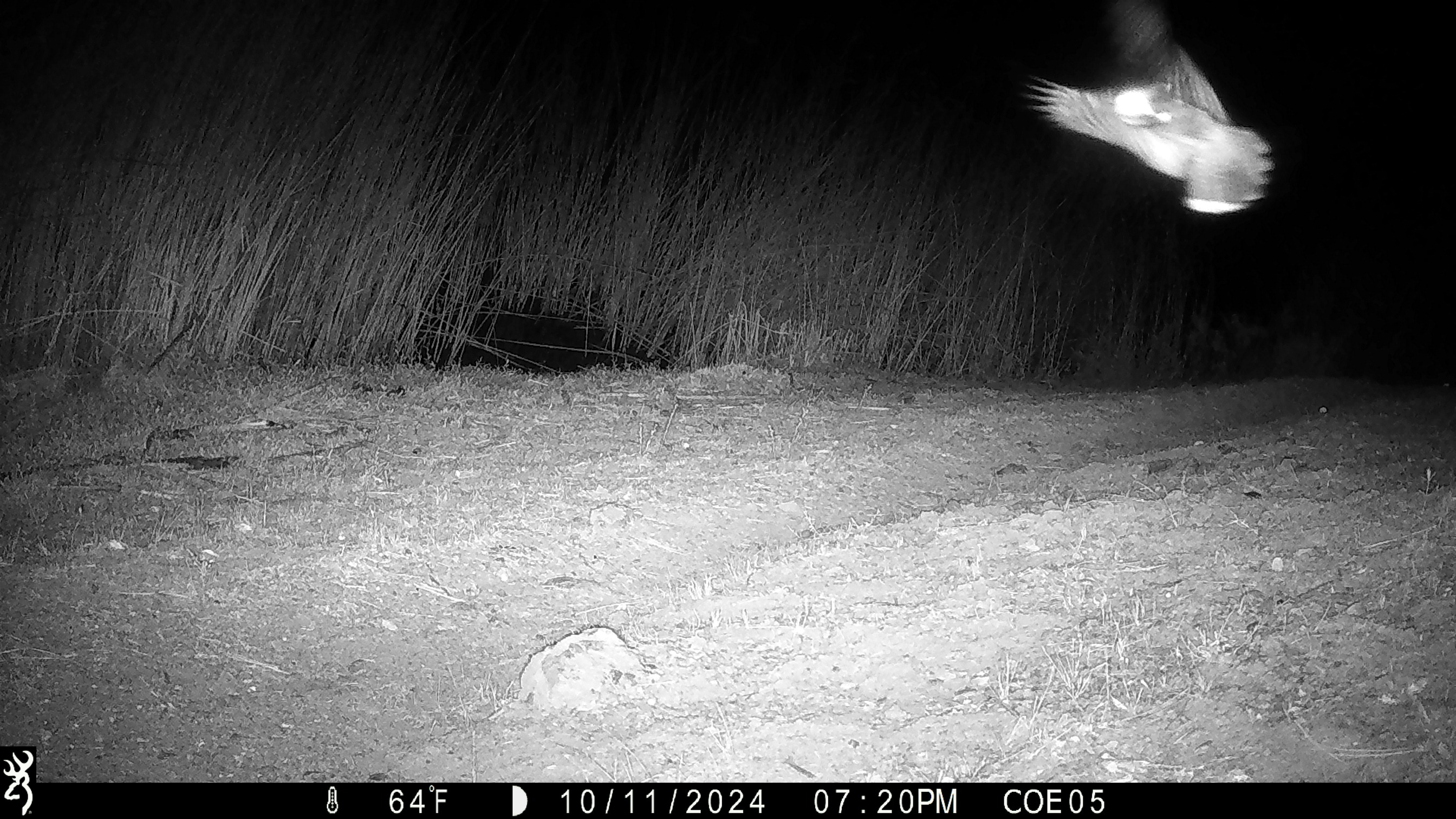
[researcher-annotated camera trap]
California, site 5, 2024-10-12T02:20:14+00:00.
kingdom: Animalia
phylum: Chordata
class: Aves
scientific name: Aves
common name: bird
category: unknown bird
Unknown bird (bird) (Aves).